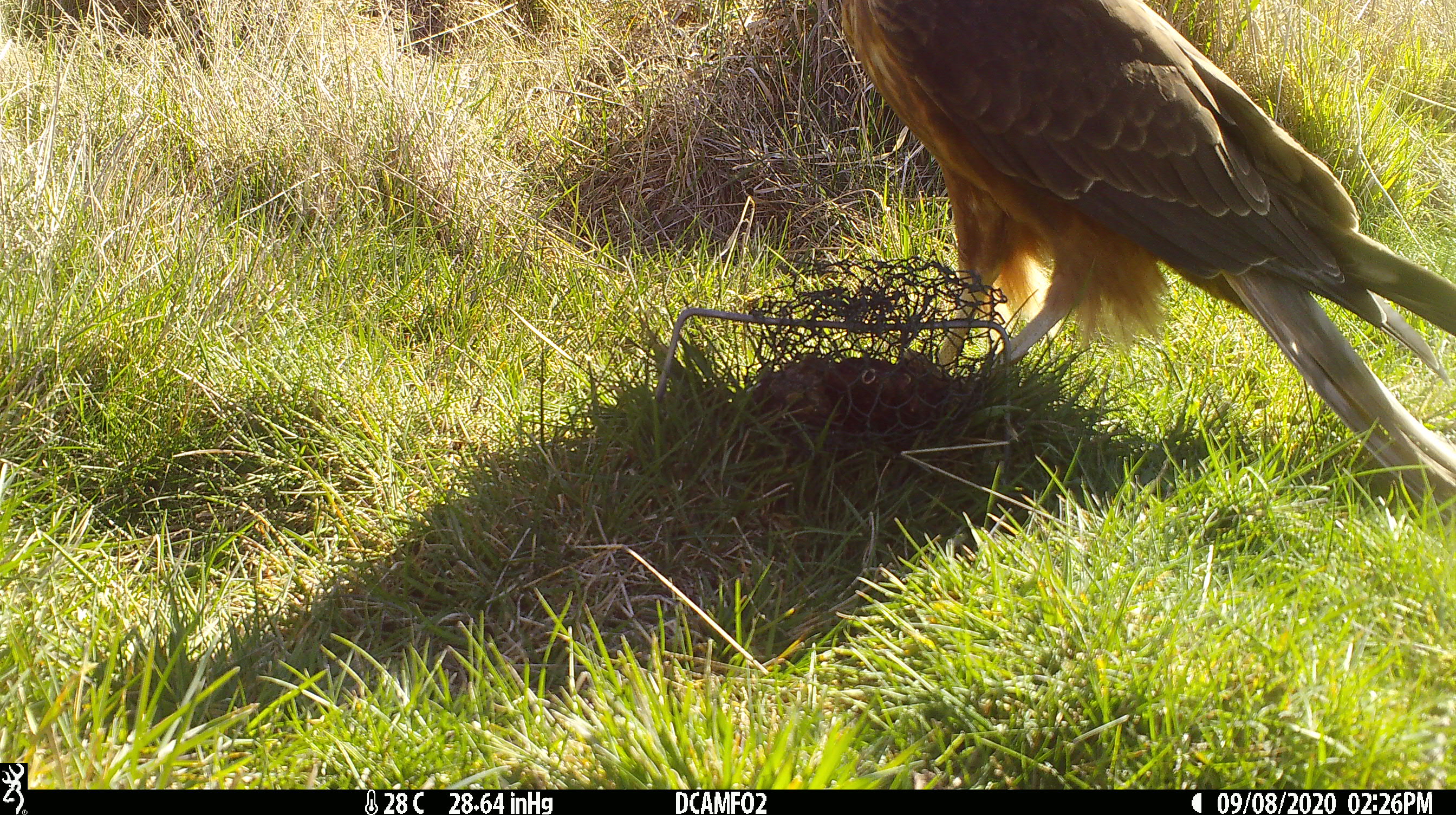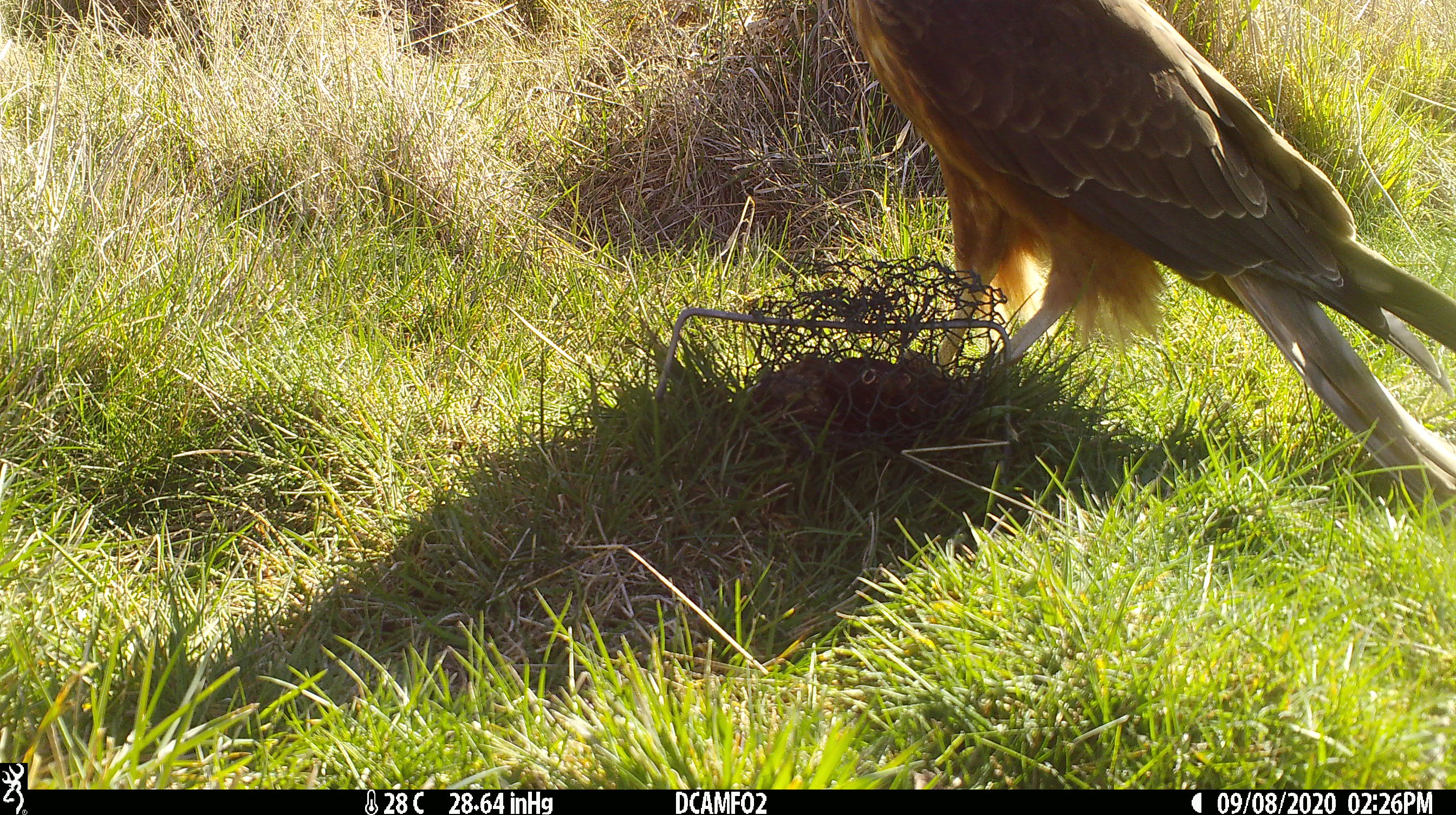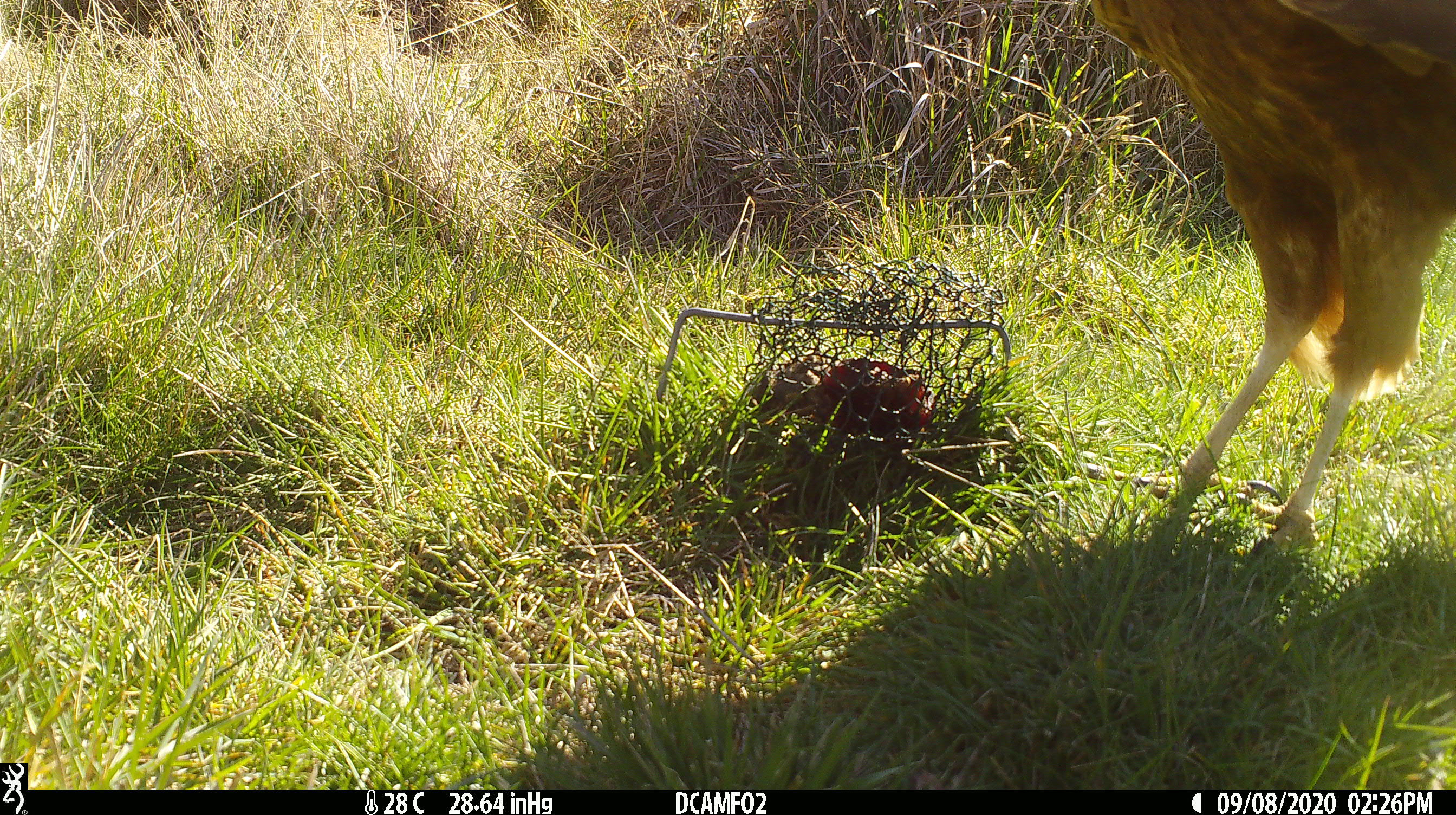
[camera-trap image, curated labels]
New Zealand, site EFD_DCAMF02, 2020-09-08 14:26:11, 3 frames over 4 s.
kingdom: Animalia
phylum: Chordata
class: Aves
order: Accipitriformes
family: Accipitridae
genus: Circus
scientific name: Circus approximans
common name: swamp harrier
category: harrier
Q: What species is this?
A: Harrier (swamp harrier) (Circus approximans).